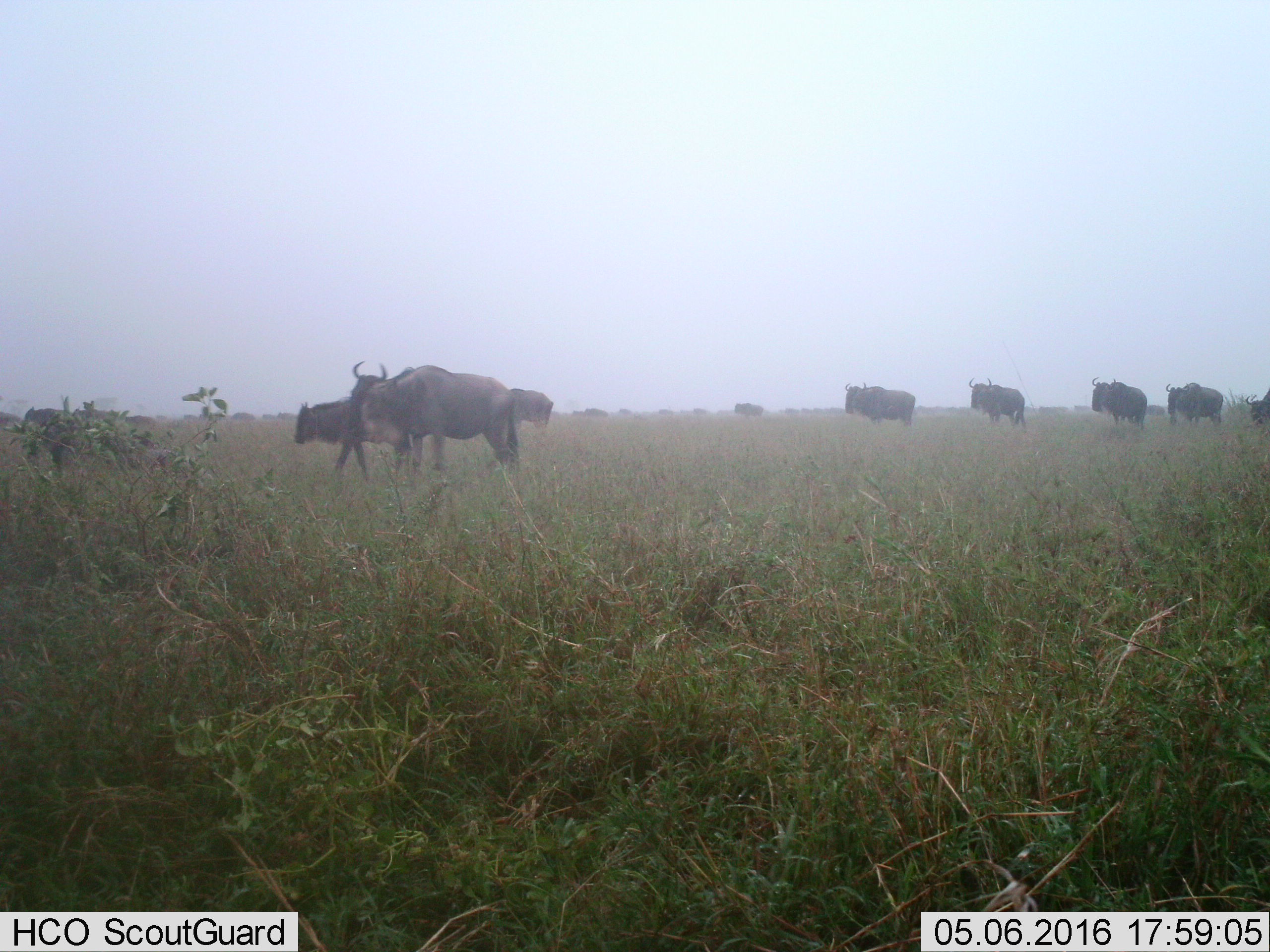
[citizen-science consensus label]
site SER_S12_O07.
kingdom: Animalia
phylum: Chordata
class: Mammalia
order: Artiodactyla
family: Bovidae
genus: Connochaetes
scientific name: Connochaetes taurinus taurinus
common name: blue wildebeest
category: wildebeestblue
Wildebeestblue (blue wildebeest) (Connochaetes taurinus taurinus), count 11-50. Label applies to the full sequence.